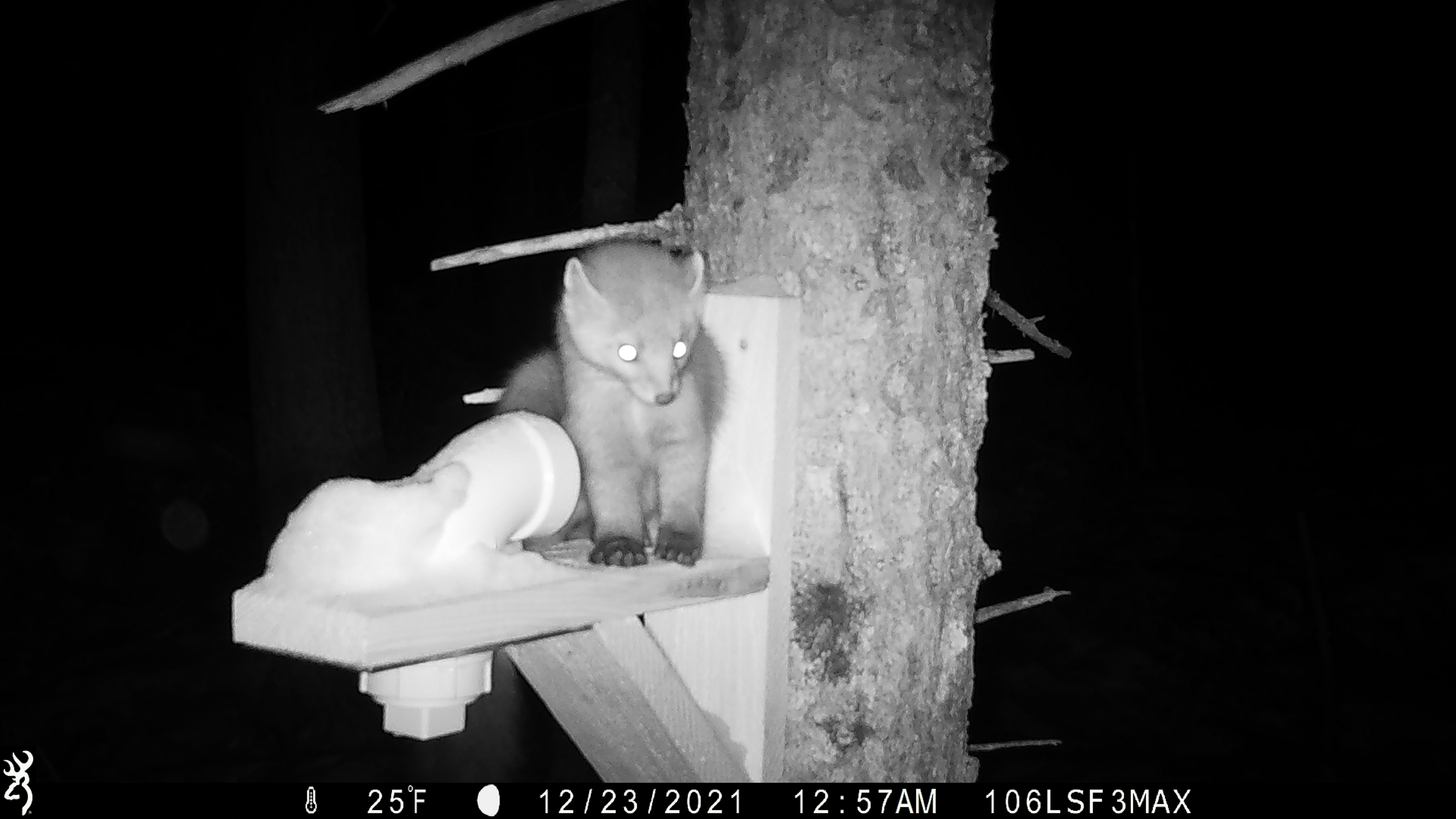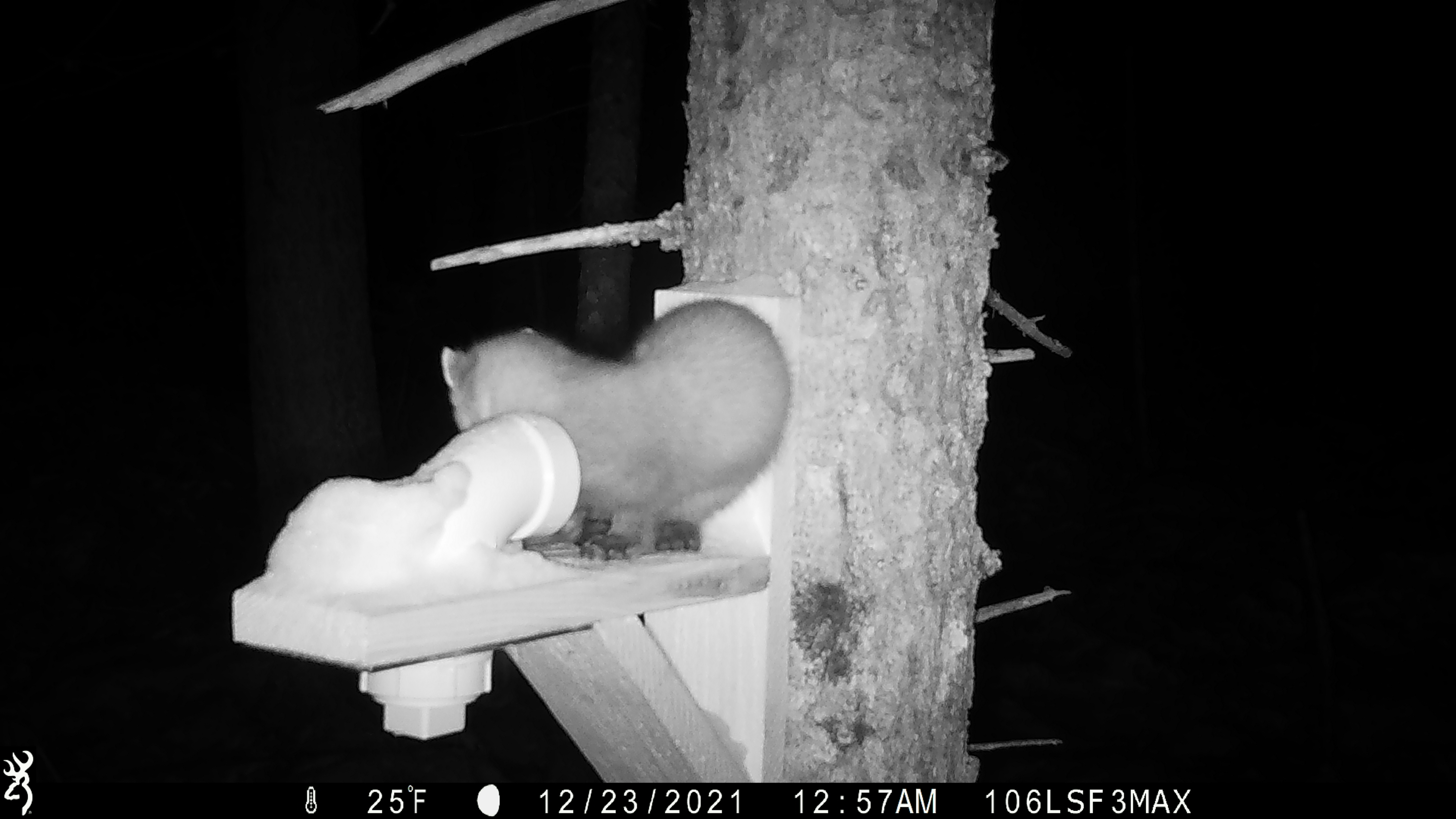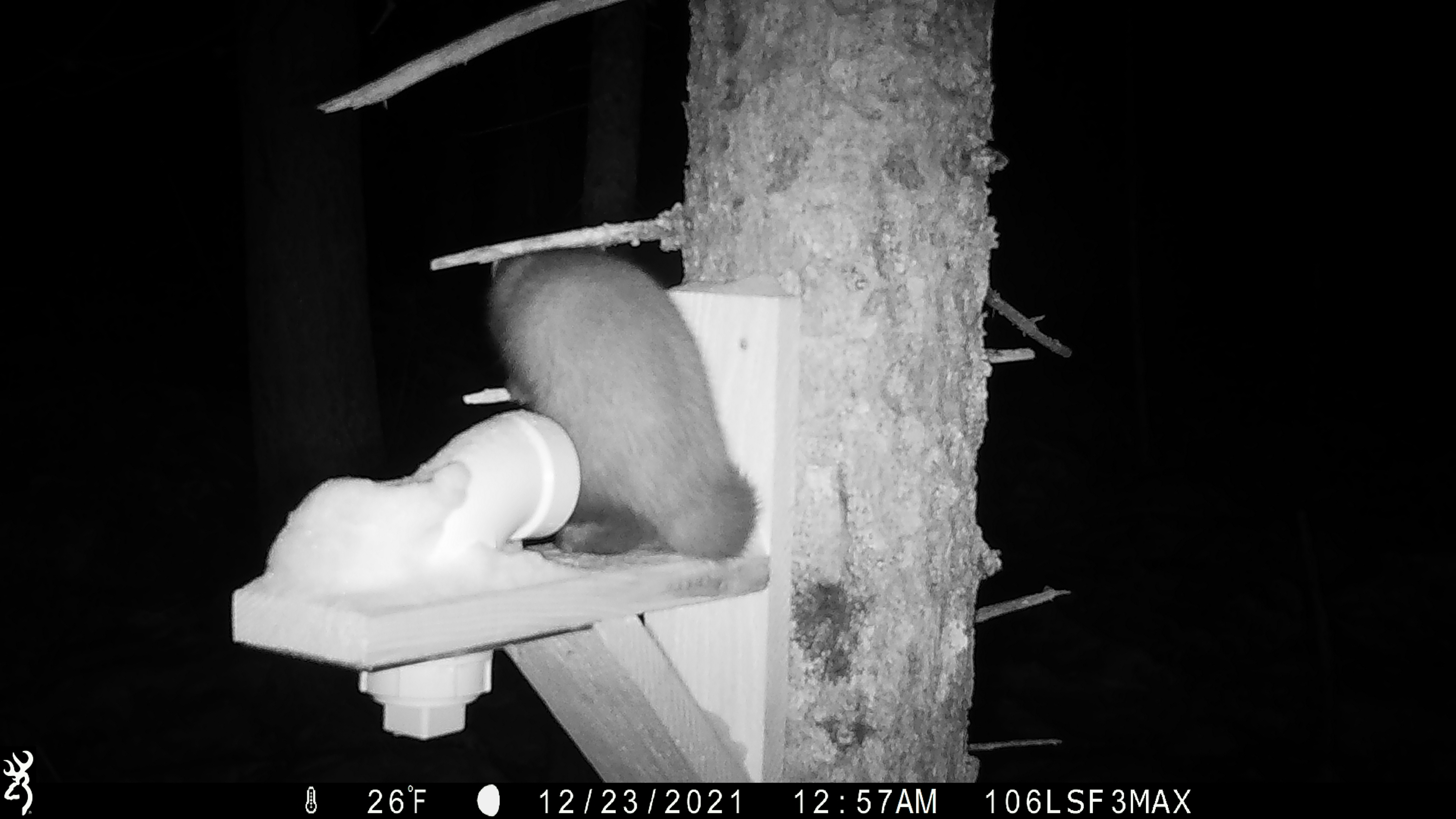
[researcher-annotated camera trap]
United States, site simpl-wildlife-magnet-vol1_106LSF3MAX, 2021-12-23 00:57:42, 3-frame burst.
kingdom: Animalia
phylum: Chordata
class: Mammalia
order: Carnivora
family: Mustelidae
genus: Martes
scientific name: Martes americana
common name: american marten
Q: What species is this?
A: American marten (Martes americana).